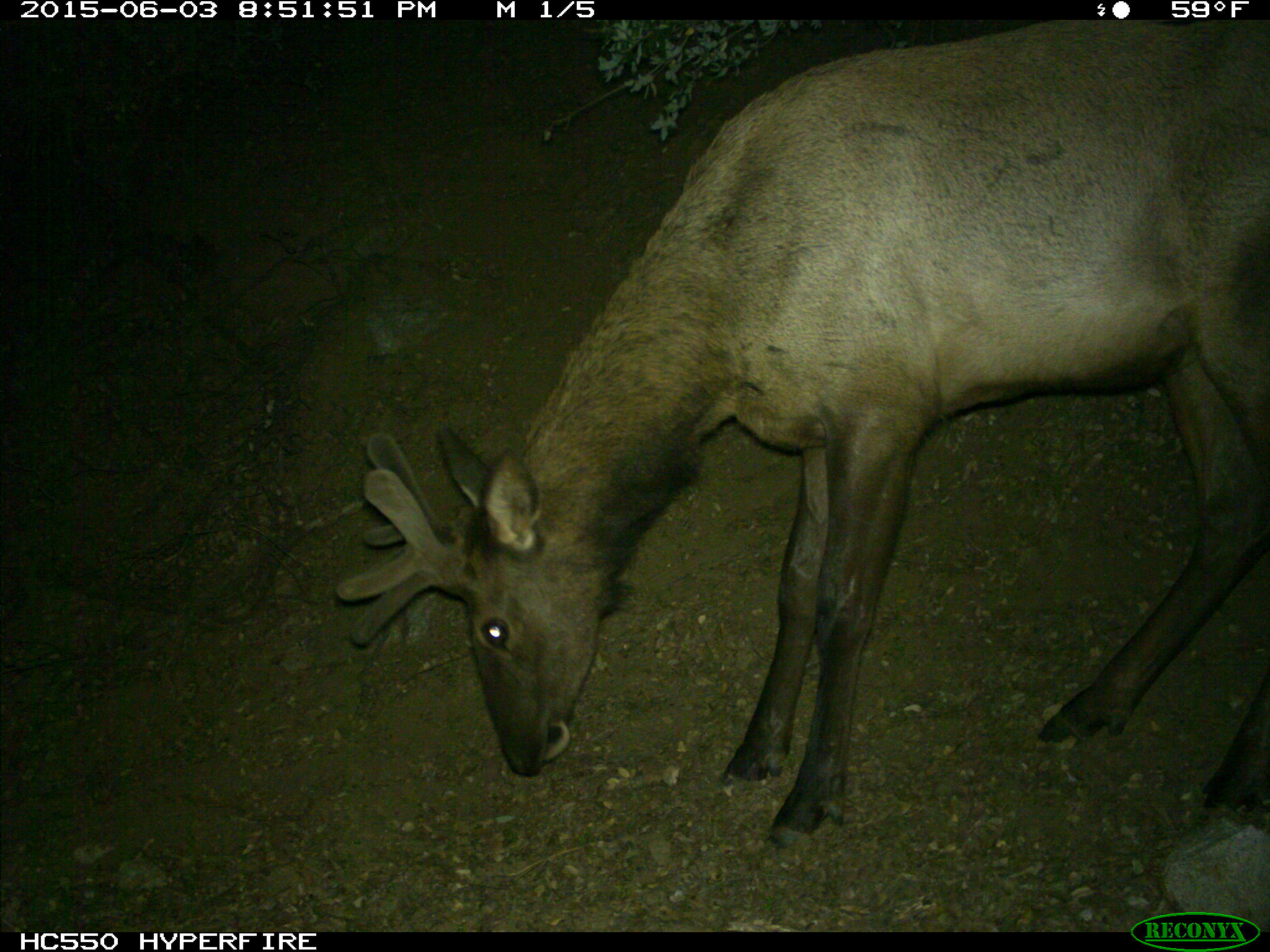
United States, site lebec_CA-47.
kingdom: Animalia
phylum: Chordata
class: Mammalia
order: Artiodactyla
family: Cervidae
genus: Cervus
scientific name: Cervus canadensis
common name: elk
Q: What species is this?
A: Cervus canadensis (elk).